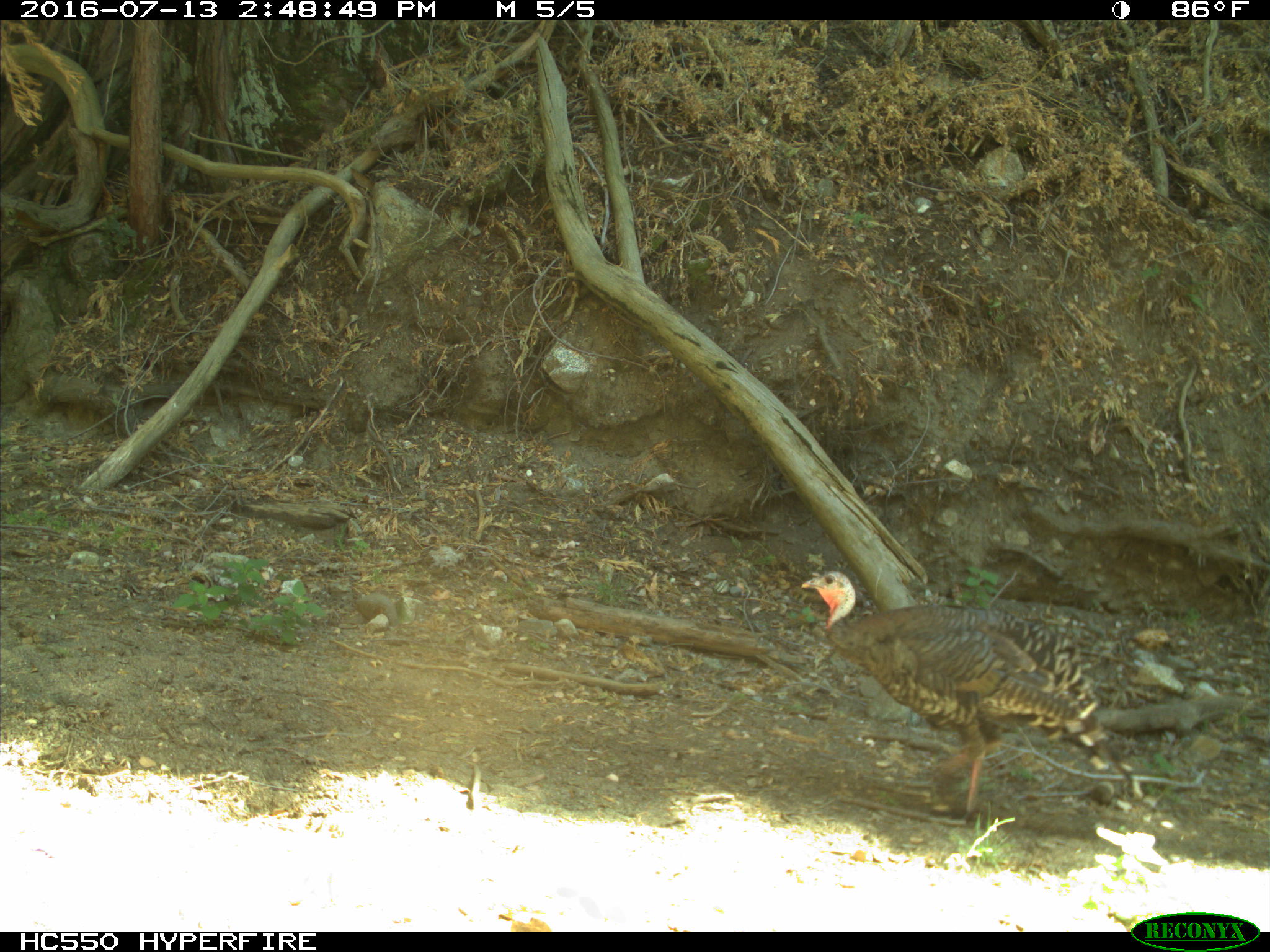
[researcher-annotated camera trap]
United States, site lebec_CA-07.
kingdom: Animalia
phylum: Chordata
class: Aves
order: Galliformes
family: Phasianidae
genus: Meleagris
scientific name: Meleagris gallopavo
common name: wild turkey